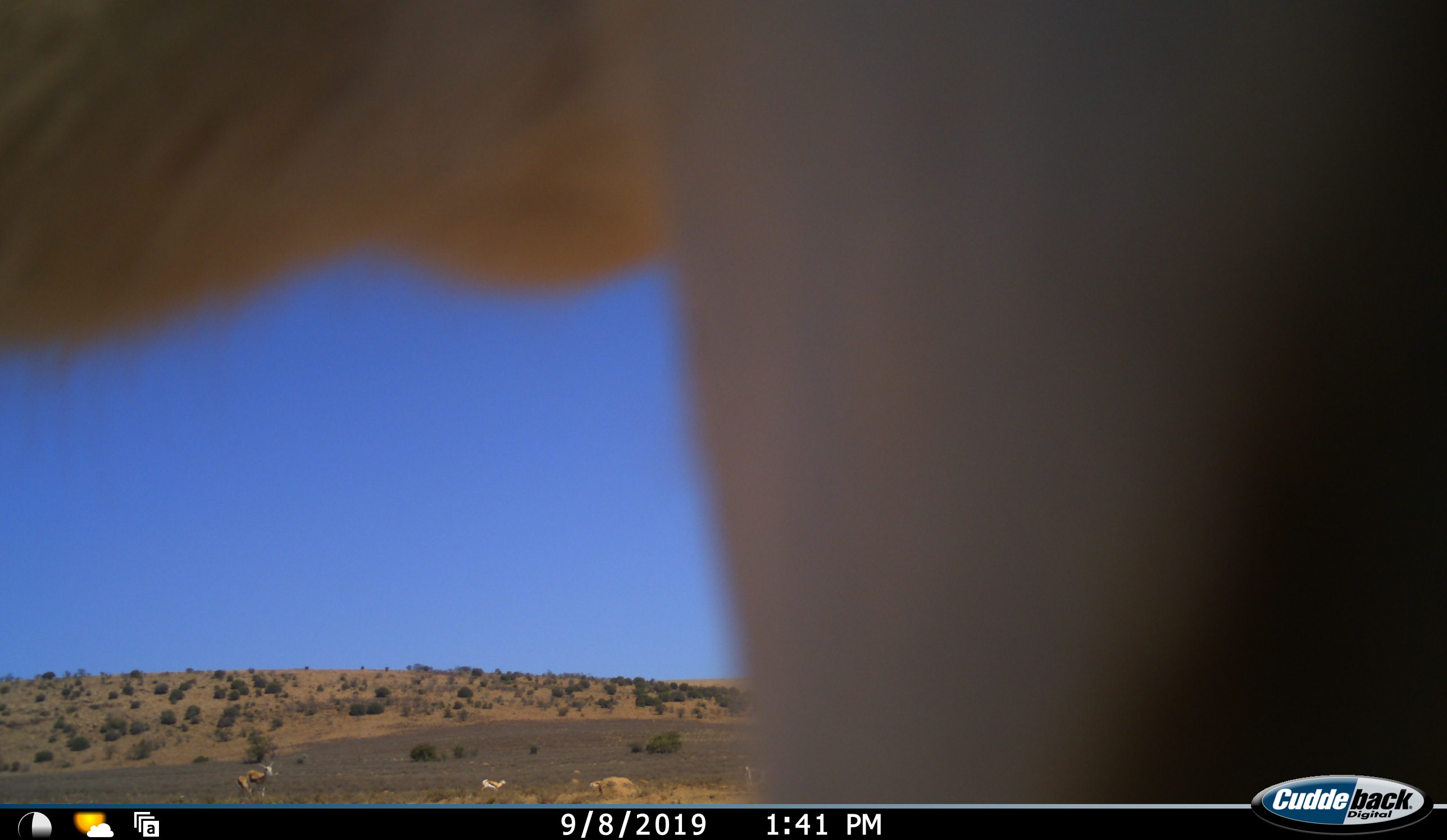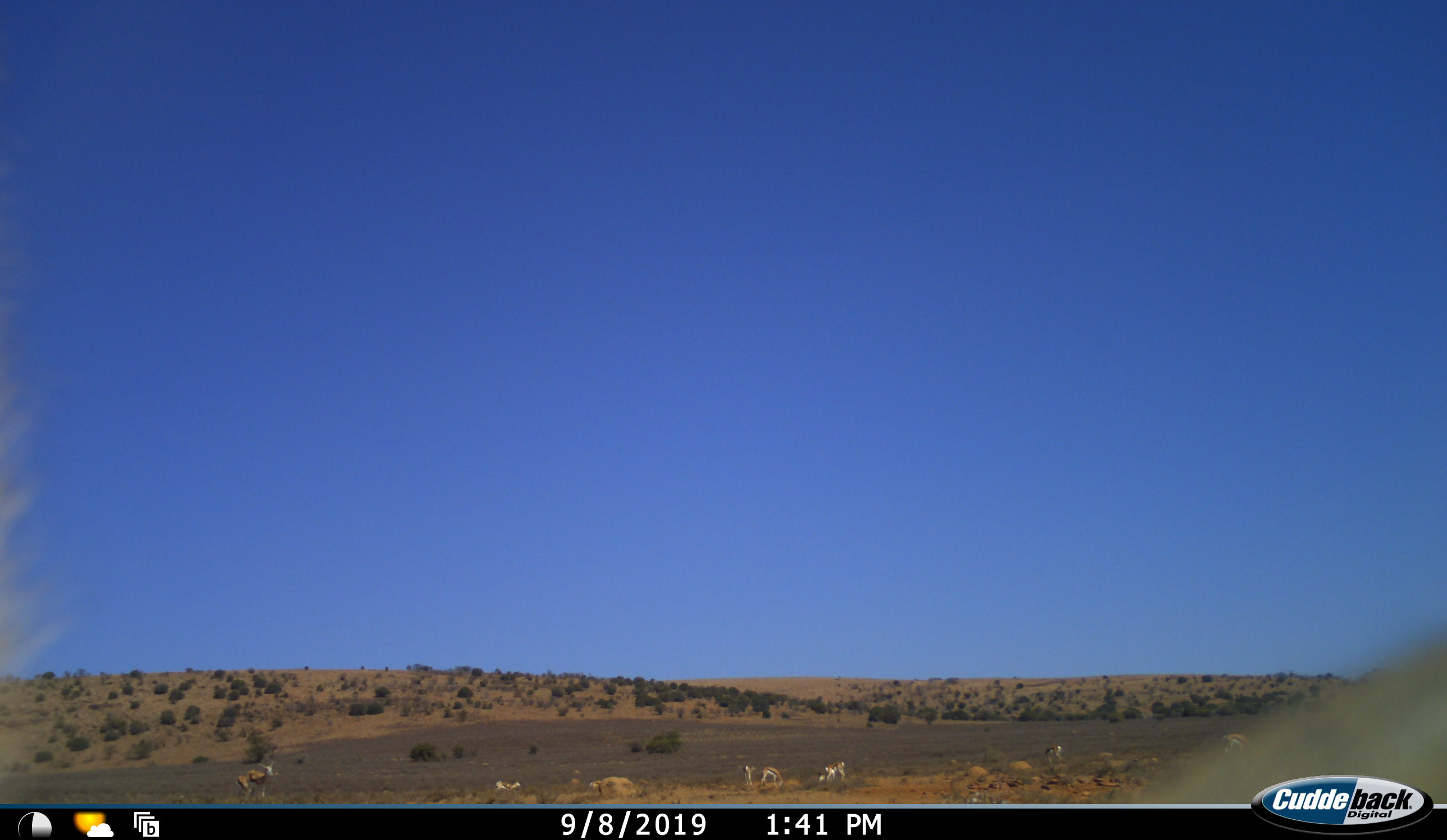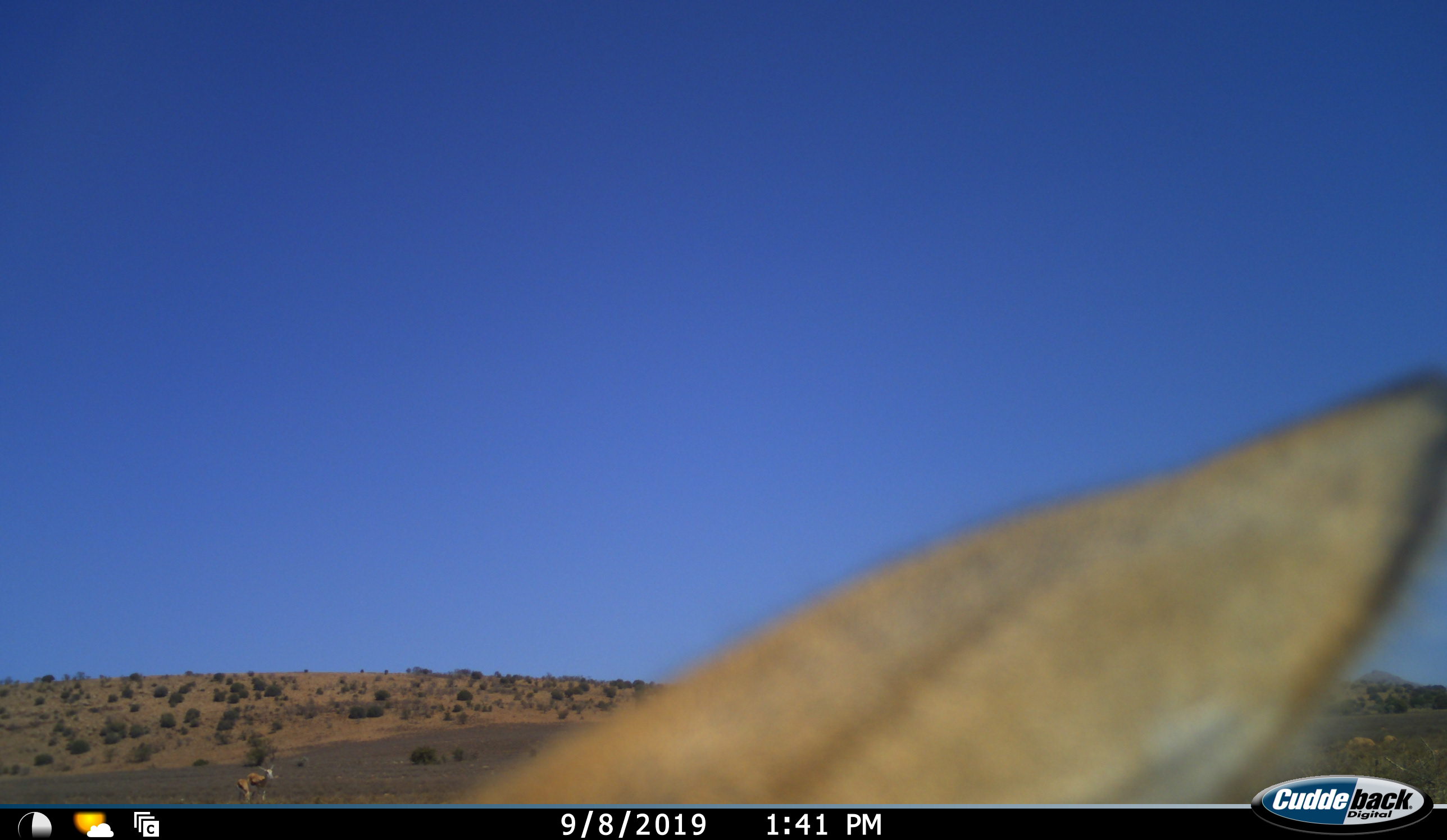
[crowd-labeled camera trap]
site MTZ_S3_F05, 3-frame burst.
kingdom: Animalia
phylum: Chordata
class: Mammalia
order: Artiodactyla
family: Bovidae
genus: Antidorcas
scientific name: Antidorcas marsupialis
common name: springbok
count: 9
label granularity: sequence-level